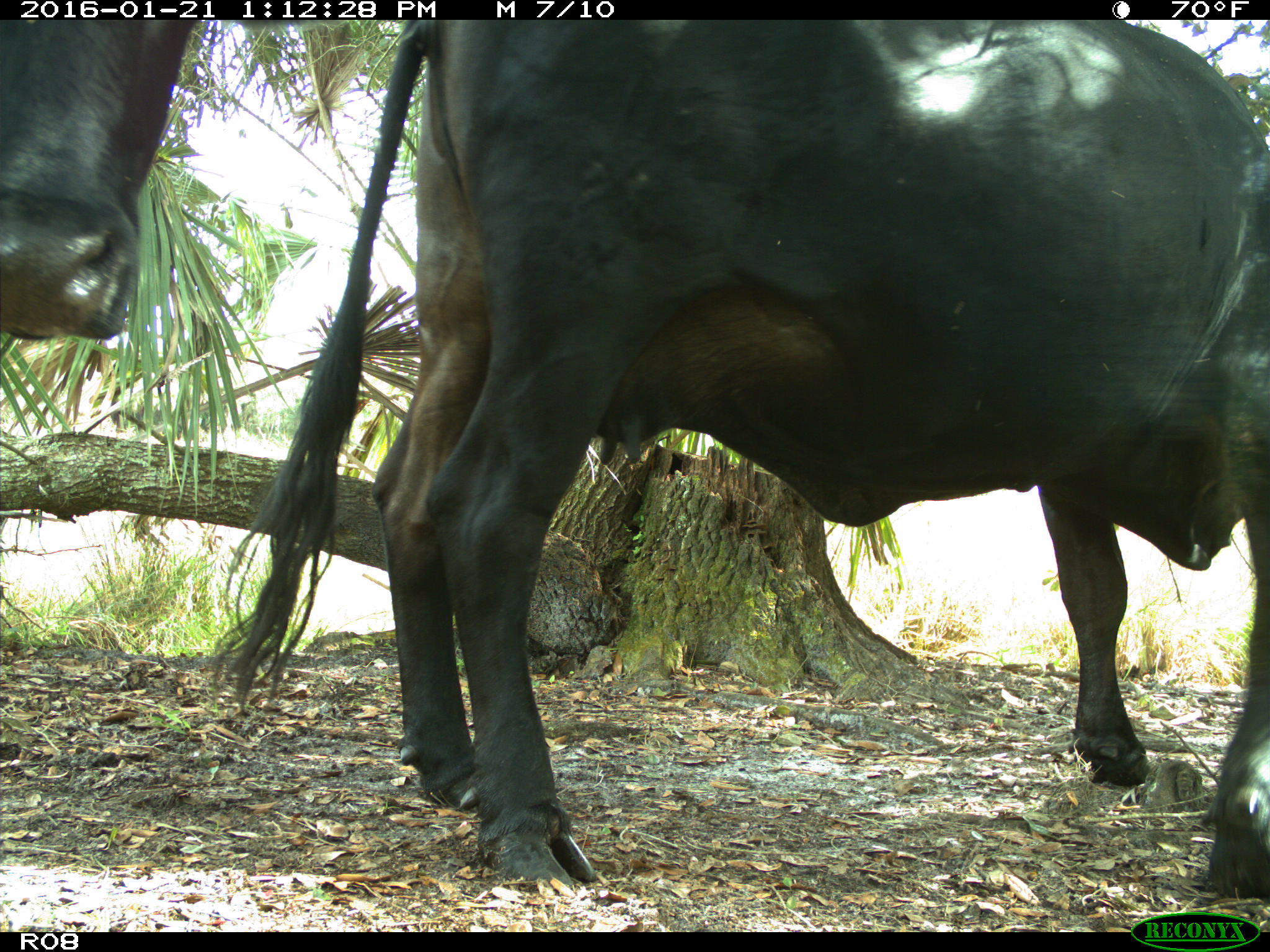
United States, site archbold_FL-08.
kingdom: Animalia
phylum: Chordata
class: Mammalia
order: Artiodactyla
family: Bovidae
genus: Bos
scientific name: Bos taurus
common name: domestic cow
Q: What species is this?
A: Bos taurus (domestic cow).